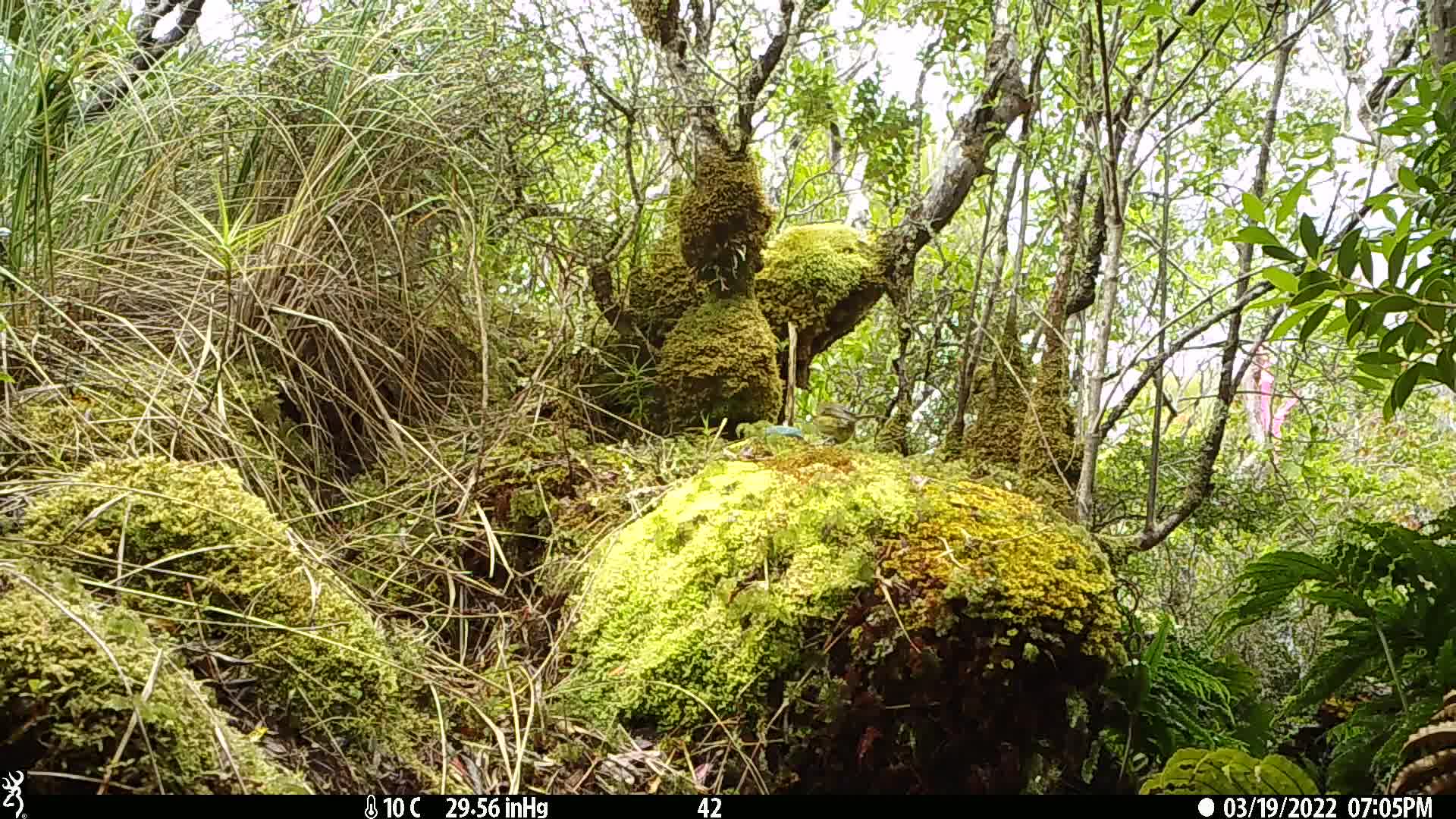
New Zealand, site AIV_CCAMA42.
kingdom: Animalia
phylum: Chordata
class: Aves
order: Passeriformes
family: Meliphagidae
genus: Anthornis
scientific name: Anthornis melanura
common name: new zealand bellbird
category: bellbird